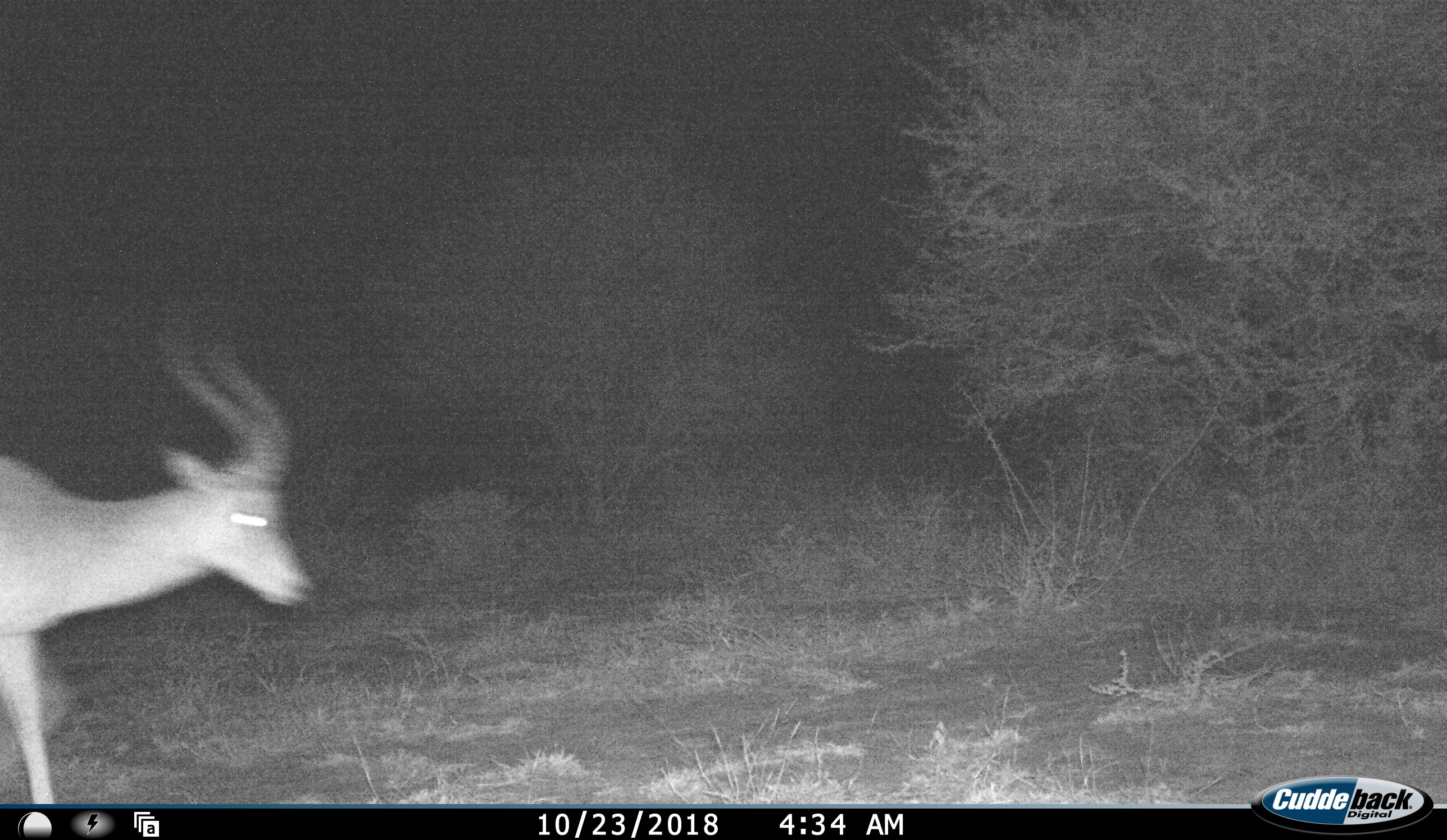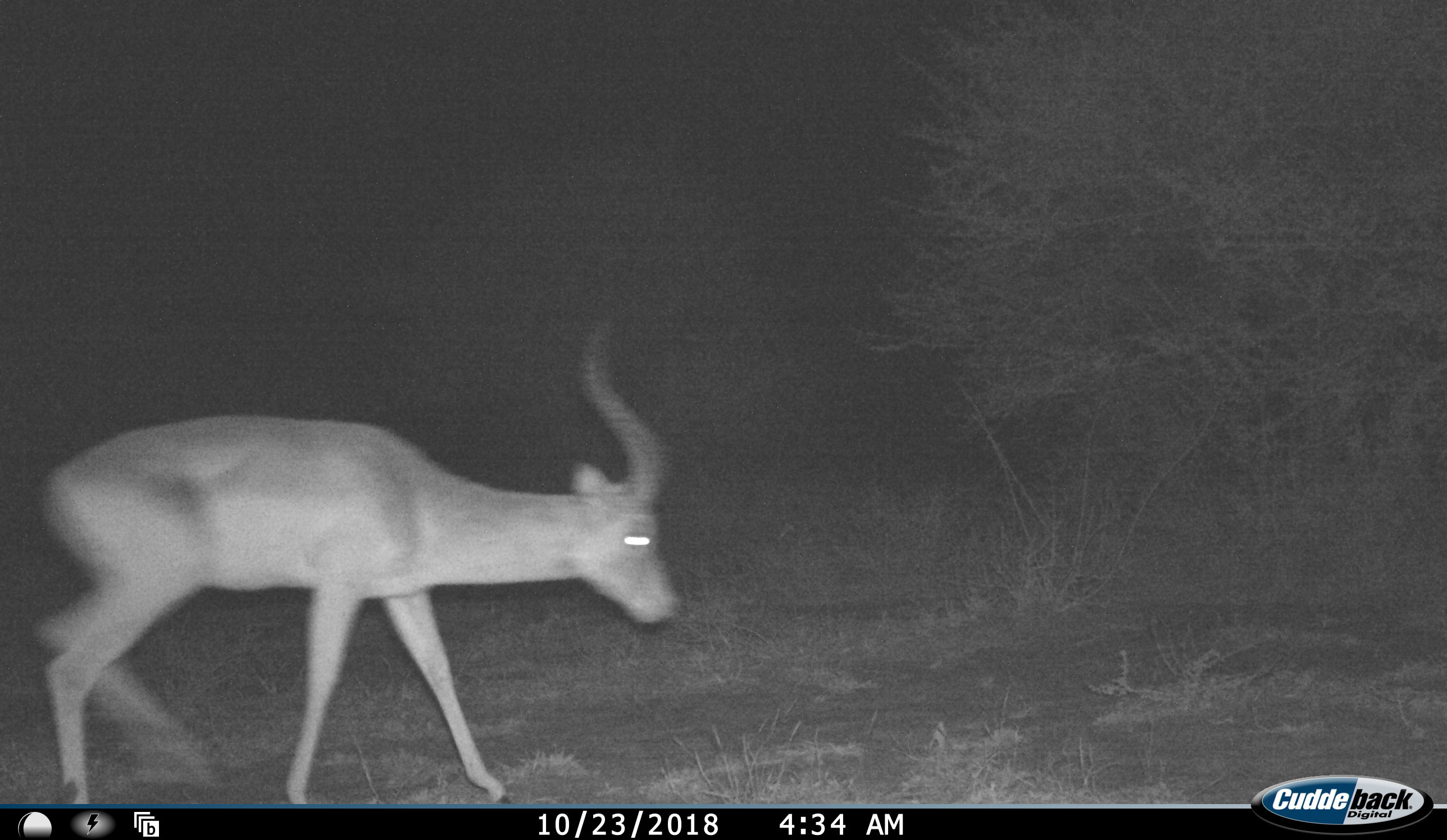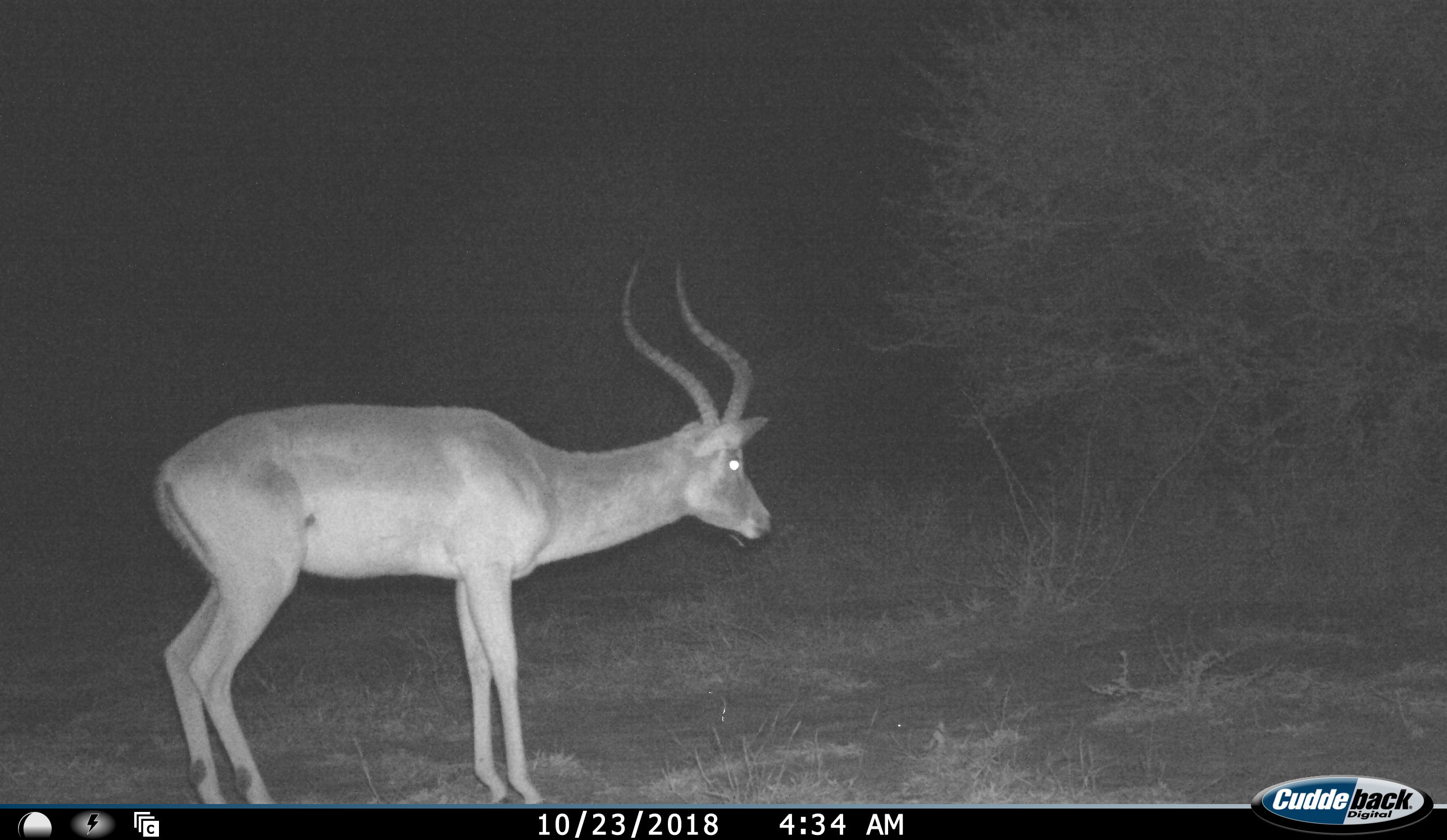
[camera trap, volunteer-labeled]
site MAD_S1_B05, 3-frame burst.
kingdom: Animalia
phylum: Chordata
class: Mammalia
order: Artiodactyla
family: Bovidae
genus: Aepyceros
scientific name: Aepyceros melampus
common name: impala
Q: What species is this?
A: Impala (Aepyceros melampus).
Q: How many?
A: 1.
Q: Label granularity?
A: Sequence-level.